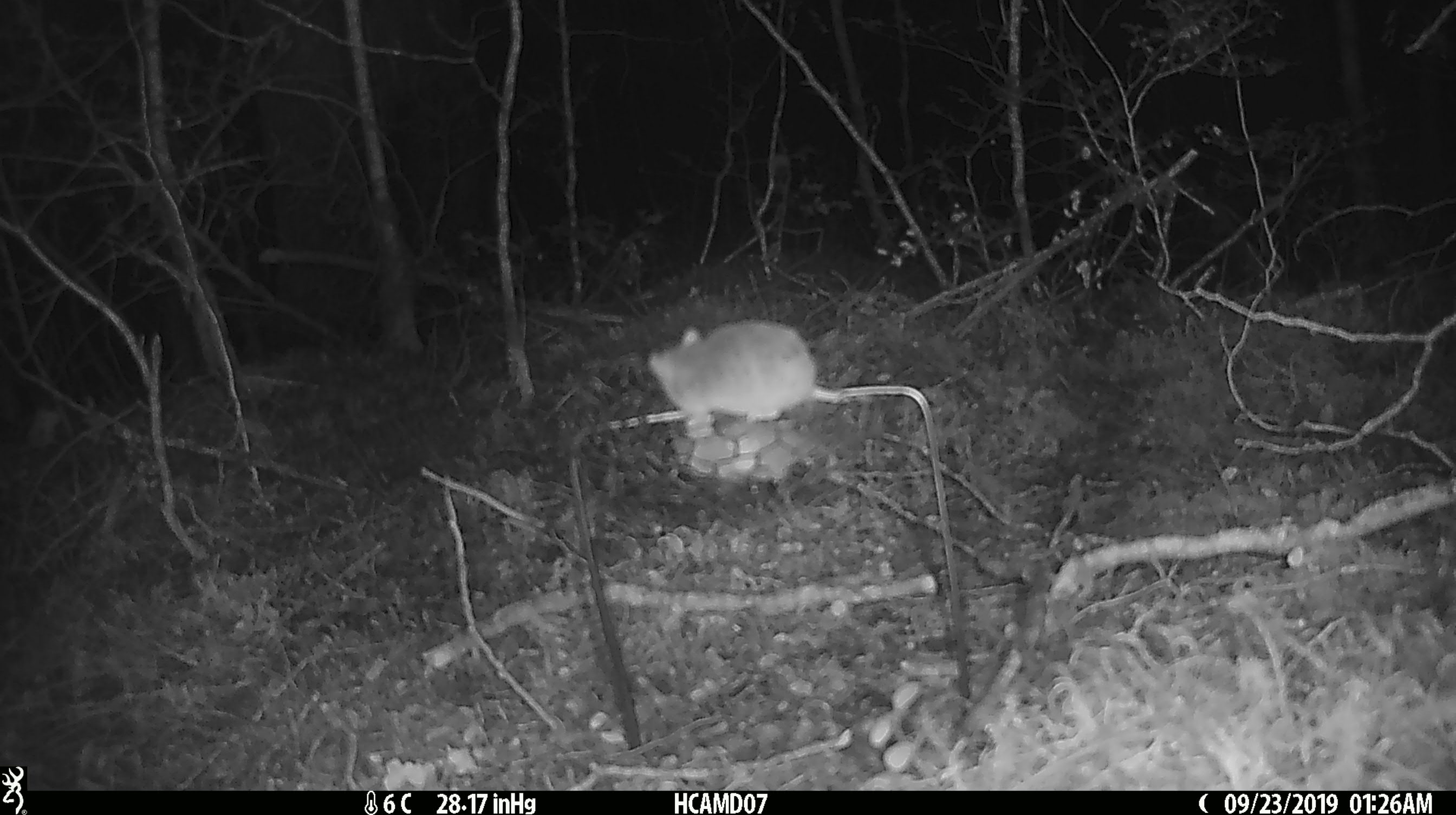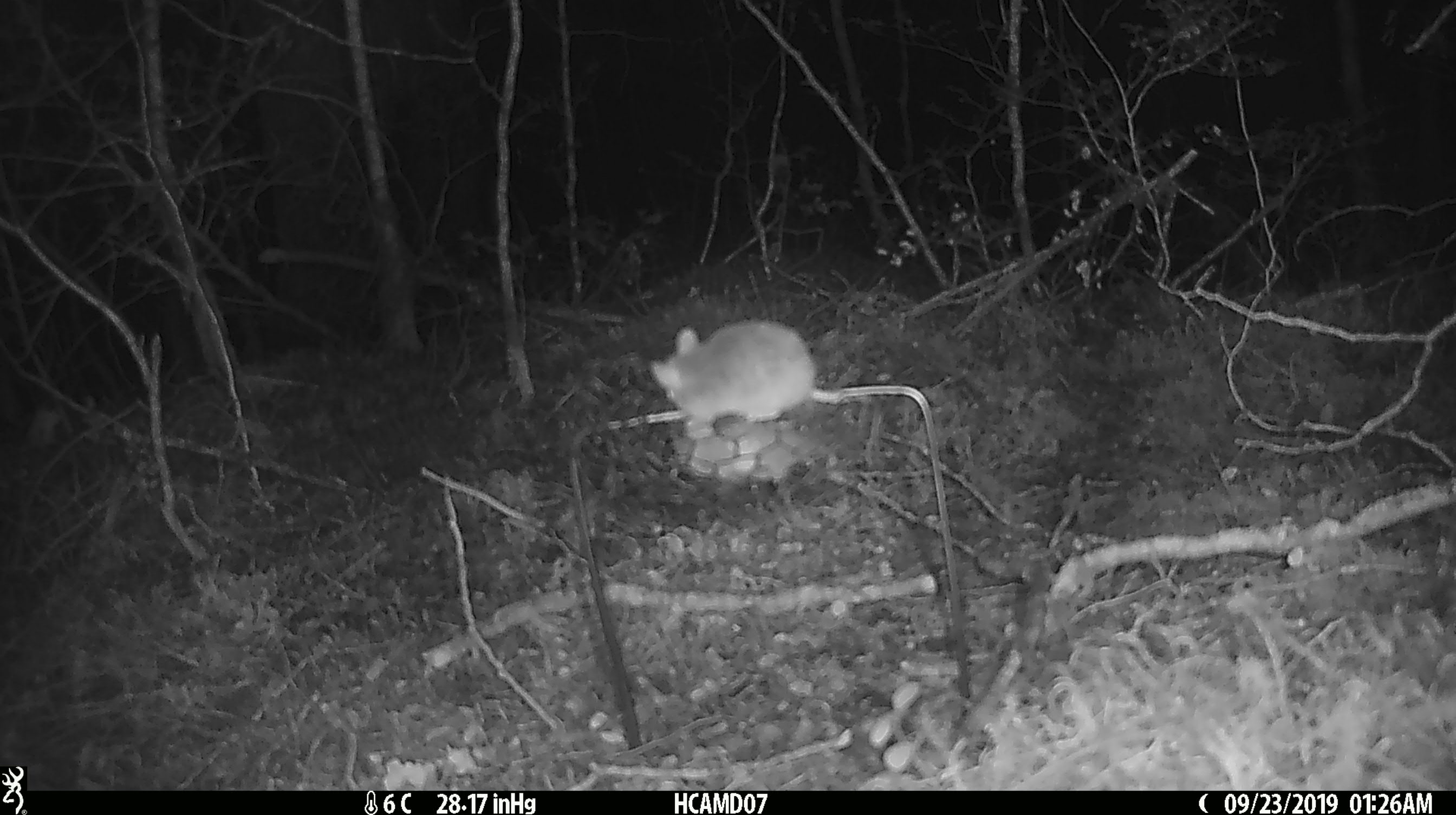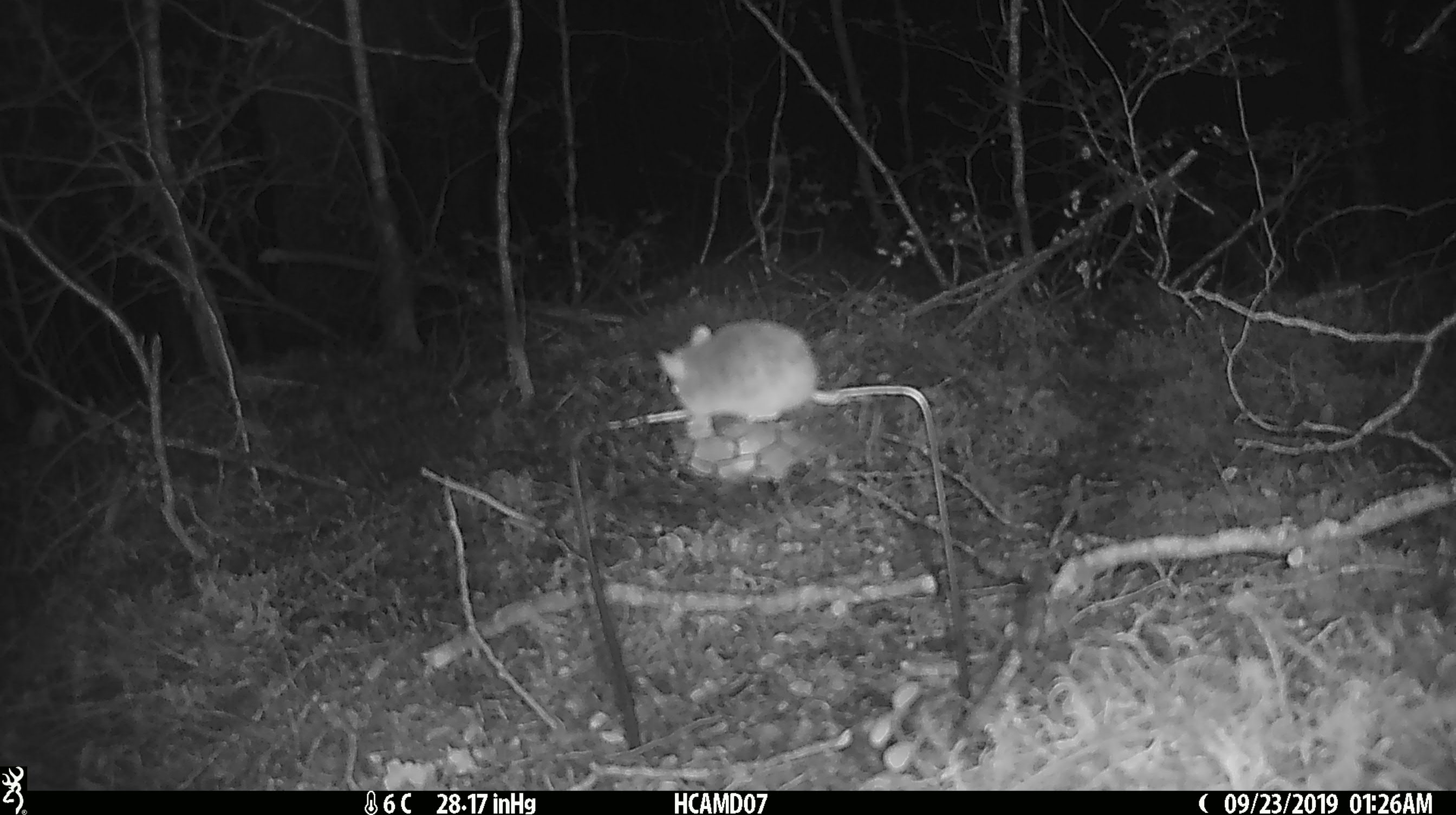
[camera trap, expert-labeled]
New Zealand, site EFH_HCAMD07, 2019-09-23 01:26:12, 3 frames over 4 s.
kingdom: Animalia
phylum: Chordata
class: Mammalia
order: Rodentia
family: Muridae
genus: Mus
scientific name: Mus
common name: mouse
Mouse (Mus).